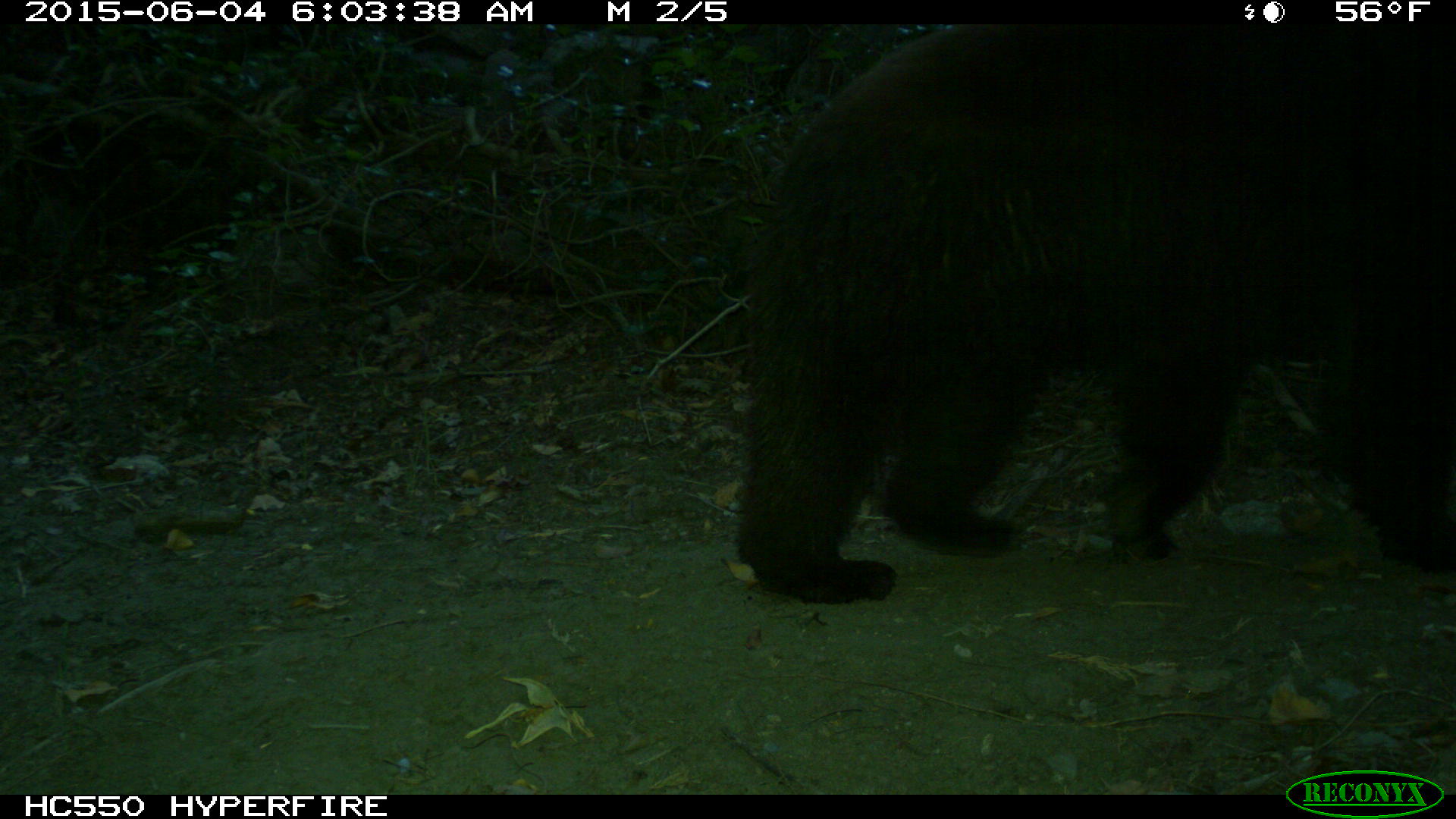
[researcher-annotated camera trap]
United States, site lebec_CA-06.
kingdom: Animalia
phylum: Chordata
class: Mammalia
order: Carnivora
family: Ursidae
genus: Ursus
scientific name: Ursus americanus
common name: american black bear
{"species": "Ursus americanus (american black bear)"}